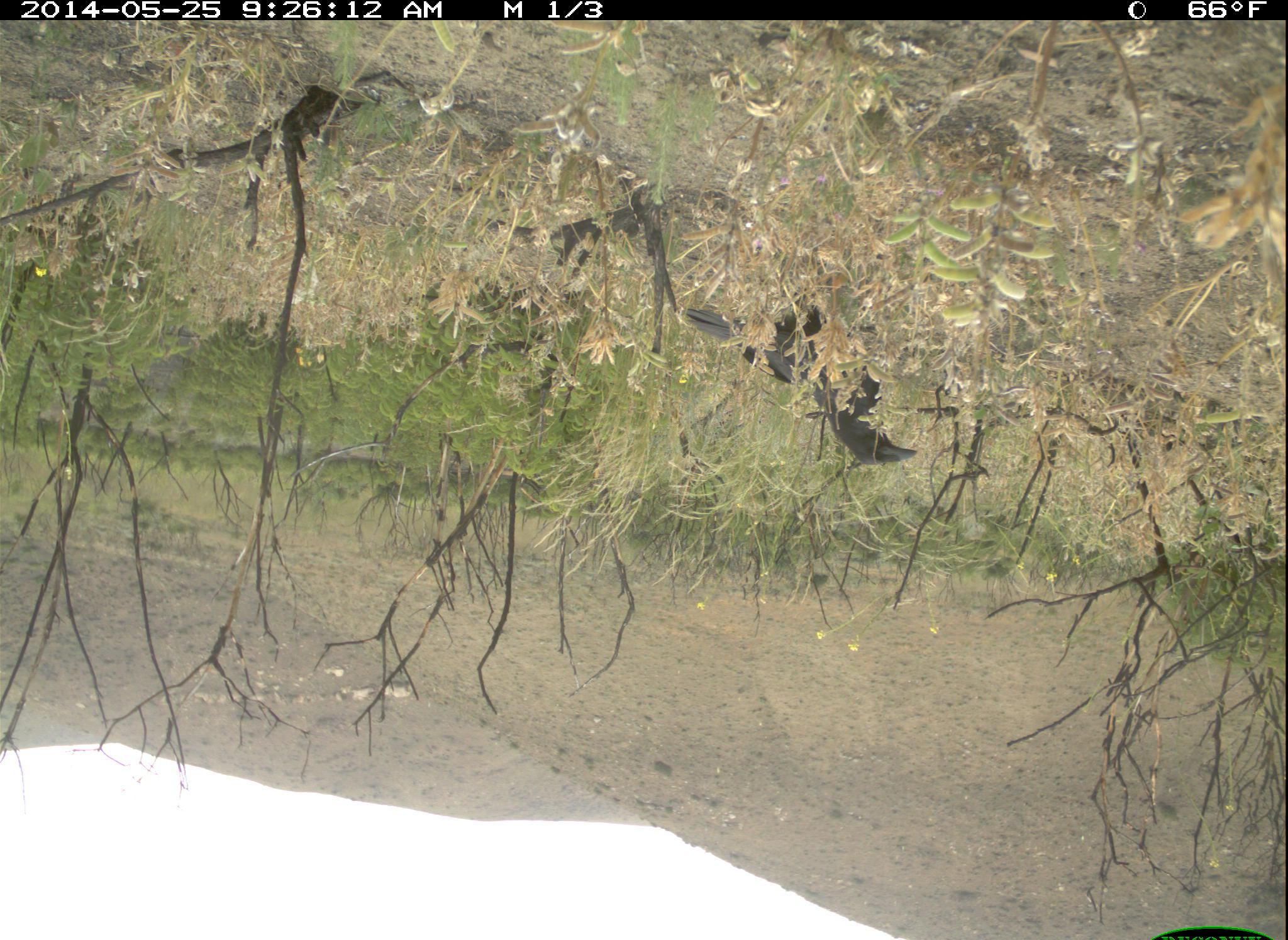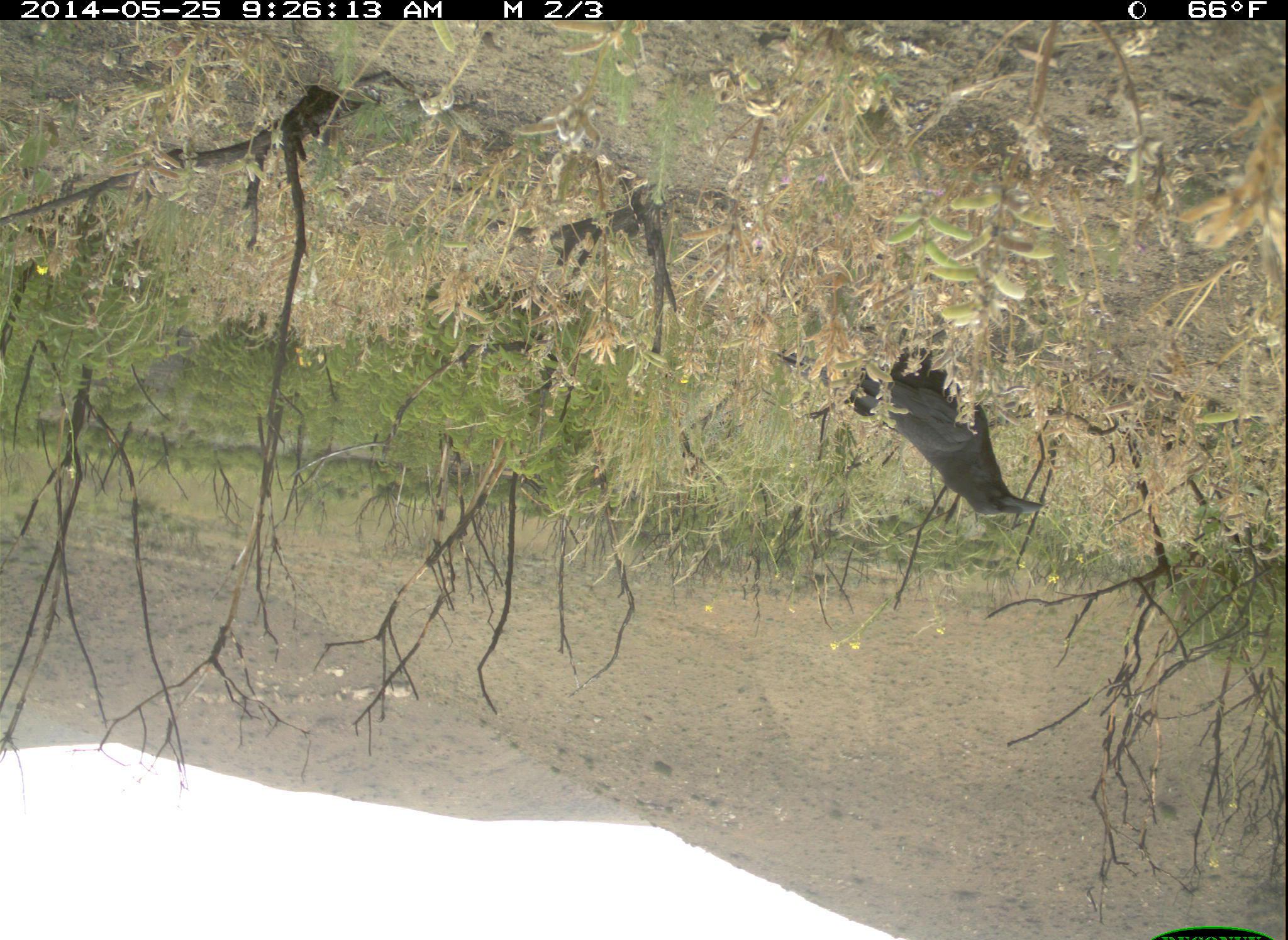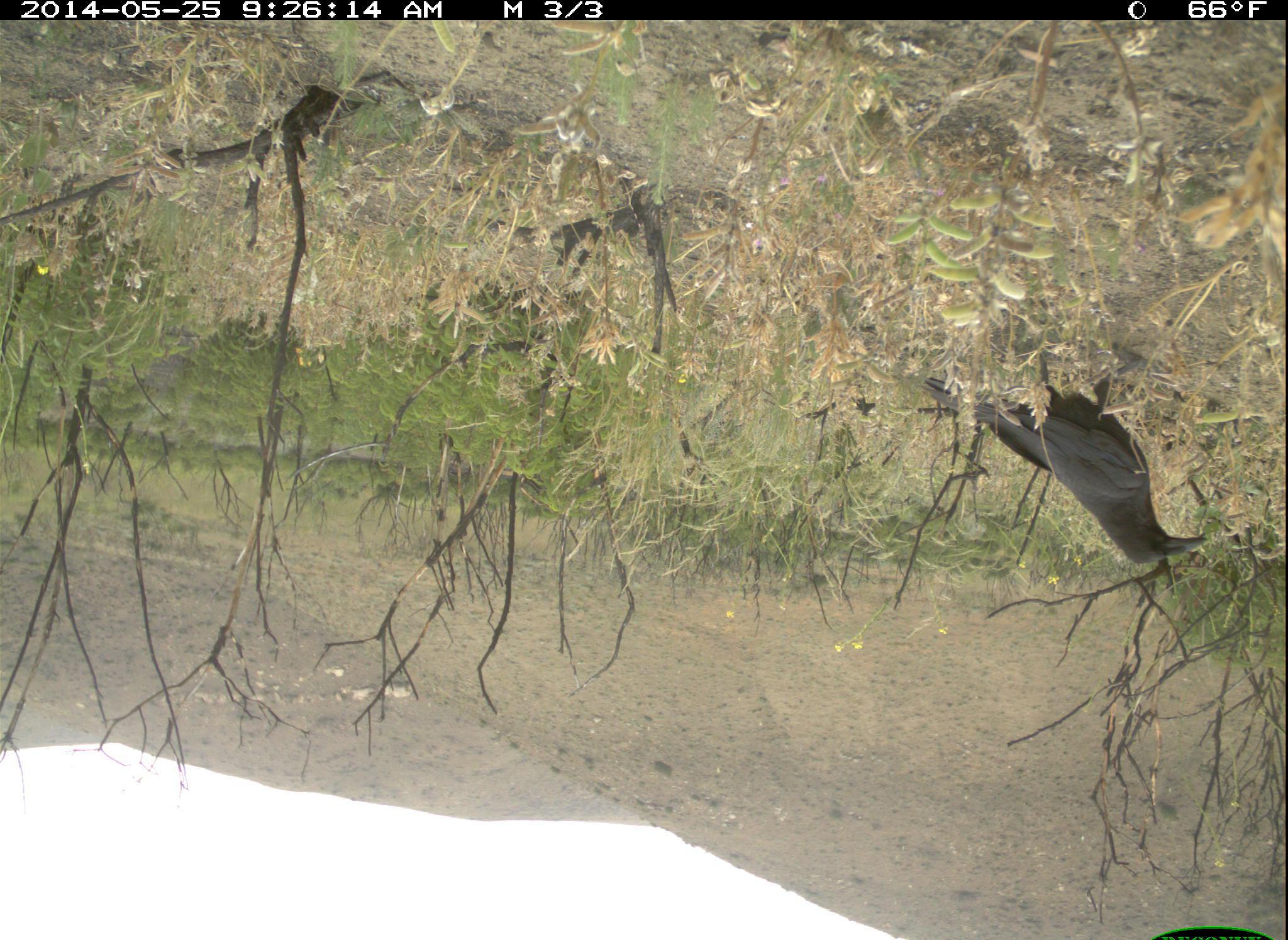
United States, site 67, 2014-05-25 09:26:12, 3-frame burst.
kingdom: Animalia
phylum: Chordata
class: Aves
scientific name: Aves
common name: bird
Bird (Aves).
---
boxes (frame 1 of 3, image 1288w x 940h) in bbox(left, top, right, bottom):
bird: bbox(681, 302, 920, 468)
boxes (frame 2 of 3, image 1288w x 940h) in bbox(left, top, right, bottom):
bird: bbox(768, 345, 1045, 517)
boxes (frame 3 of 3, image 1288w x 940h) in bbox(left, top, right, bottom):
bird: bbox(919, 345, 1209, 566)